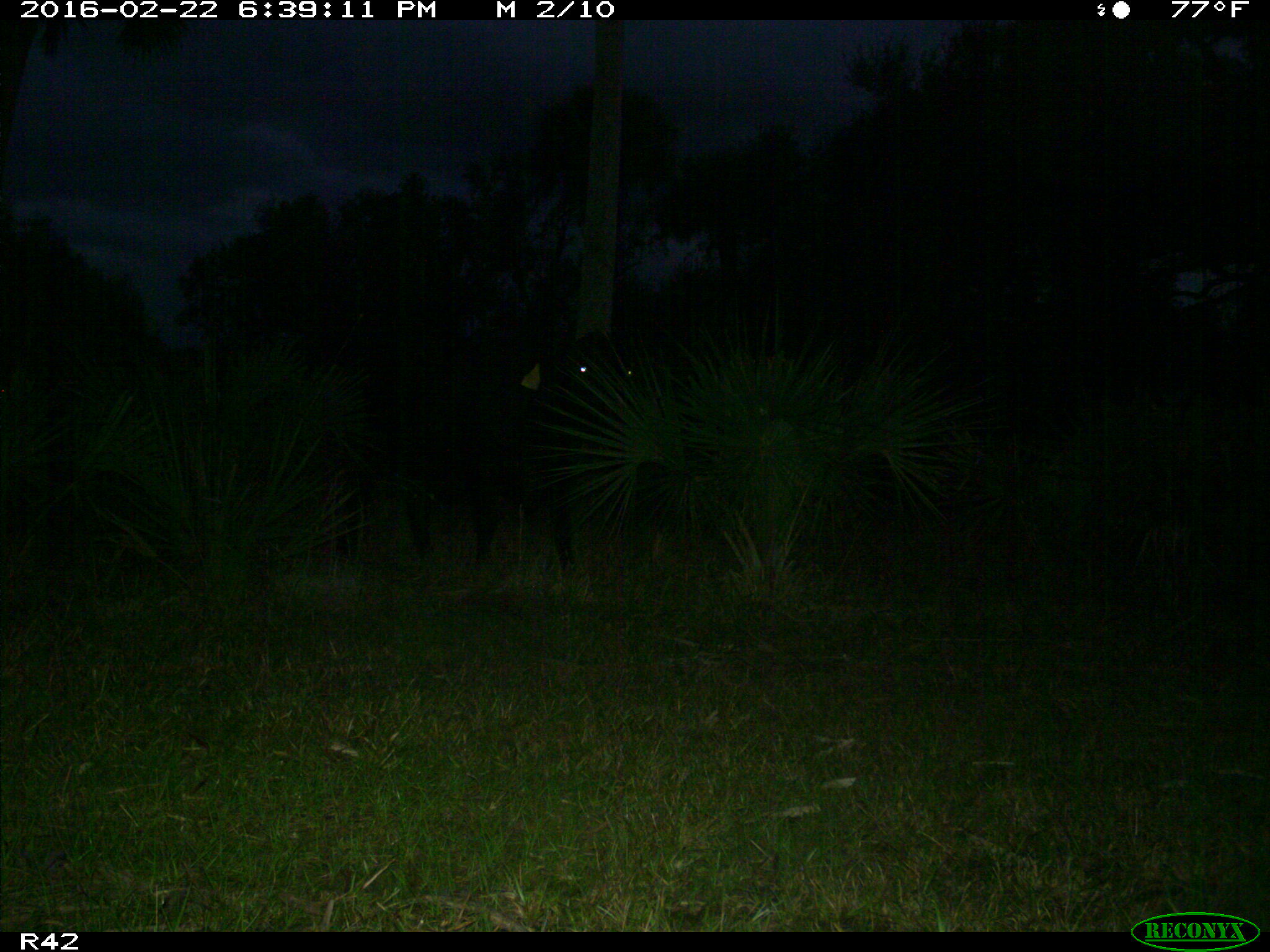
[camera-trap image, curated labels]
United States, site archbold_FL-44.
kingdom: Animalia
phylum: Chordata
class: Mammalia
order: Artiodactyla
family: Bovidae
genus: Bos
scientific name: Bos taurus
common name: domestic cow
Bos taurus (domestic cow).